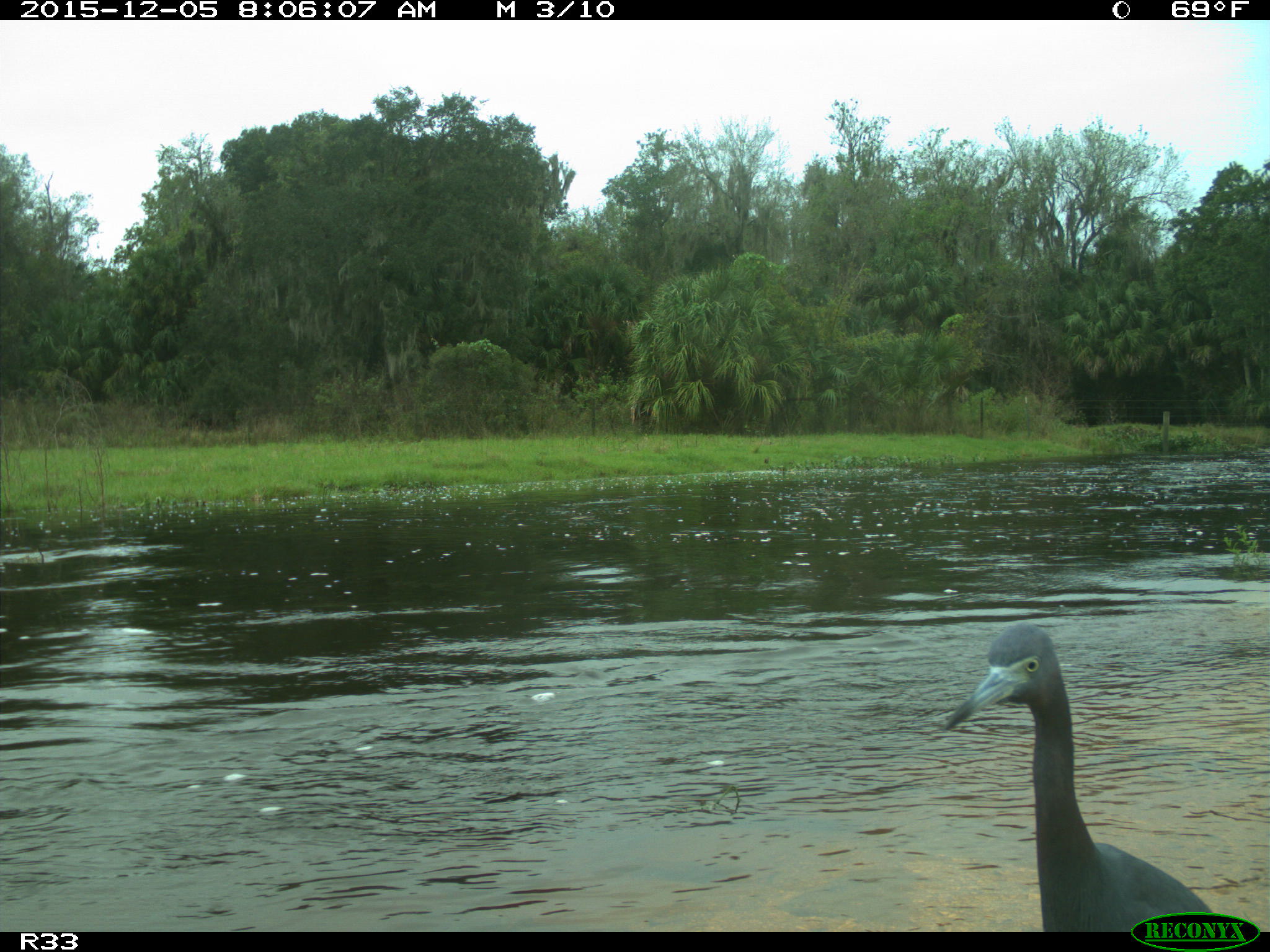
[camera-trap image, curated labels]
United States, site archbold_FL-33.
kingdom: Animalia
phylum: Chordata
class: Aves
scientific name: Aves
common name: birds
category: unidentified bird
Unidentified bird (birds) (Aves).